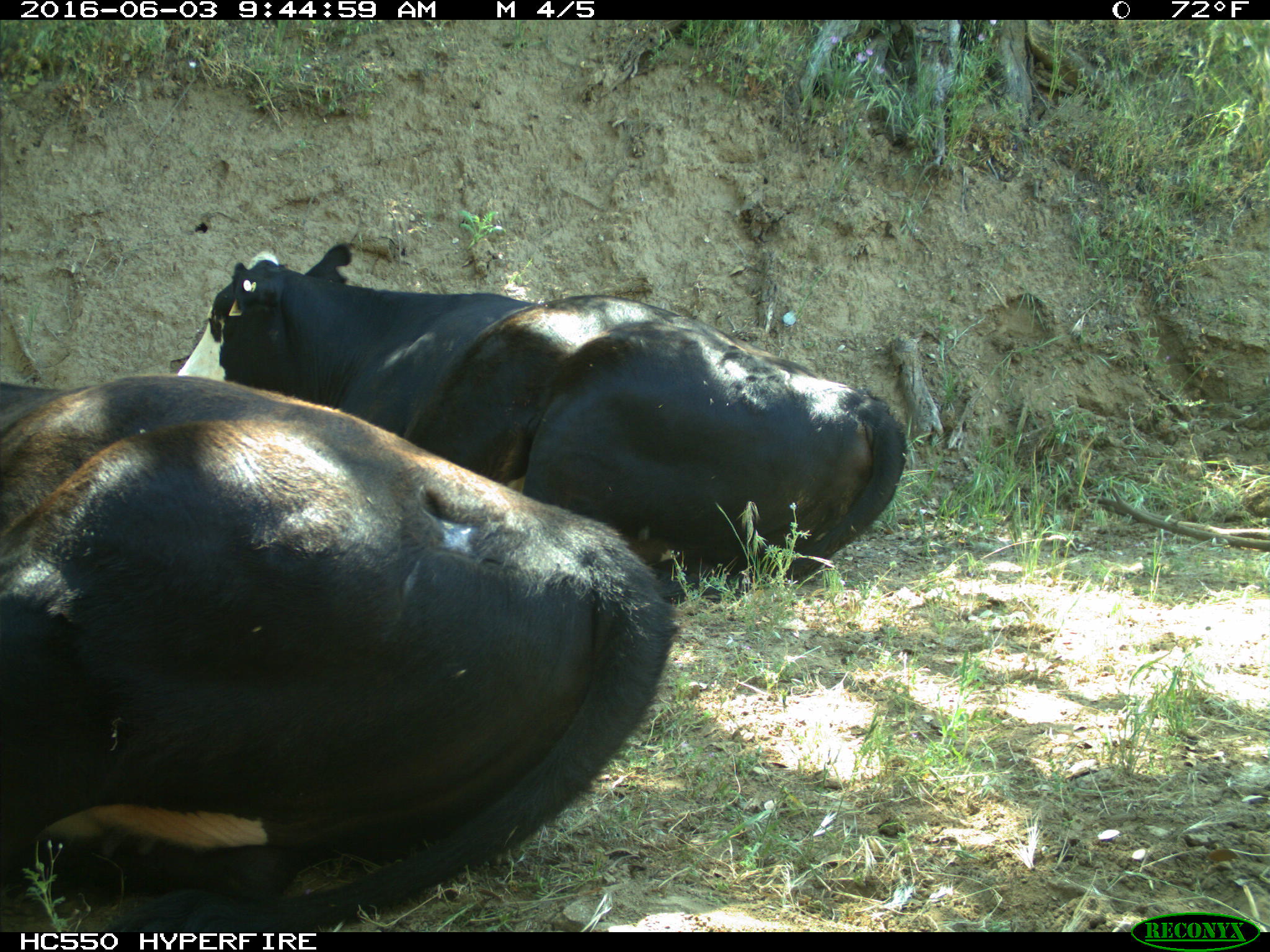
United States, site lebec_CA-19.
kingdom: Animalia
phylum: Chordata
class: Mammalia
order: Artiodactyla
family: Bovidae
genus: Bos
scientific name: Bos taurus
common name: domestic cow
Bos taurus (domestic cow).